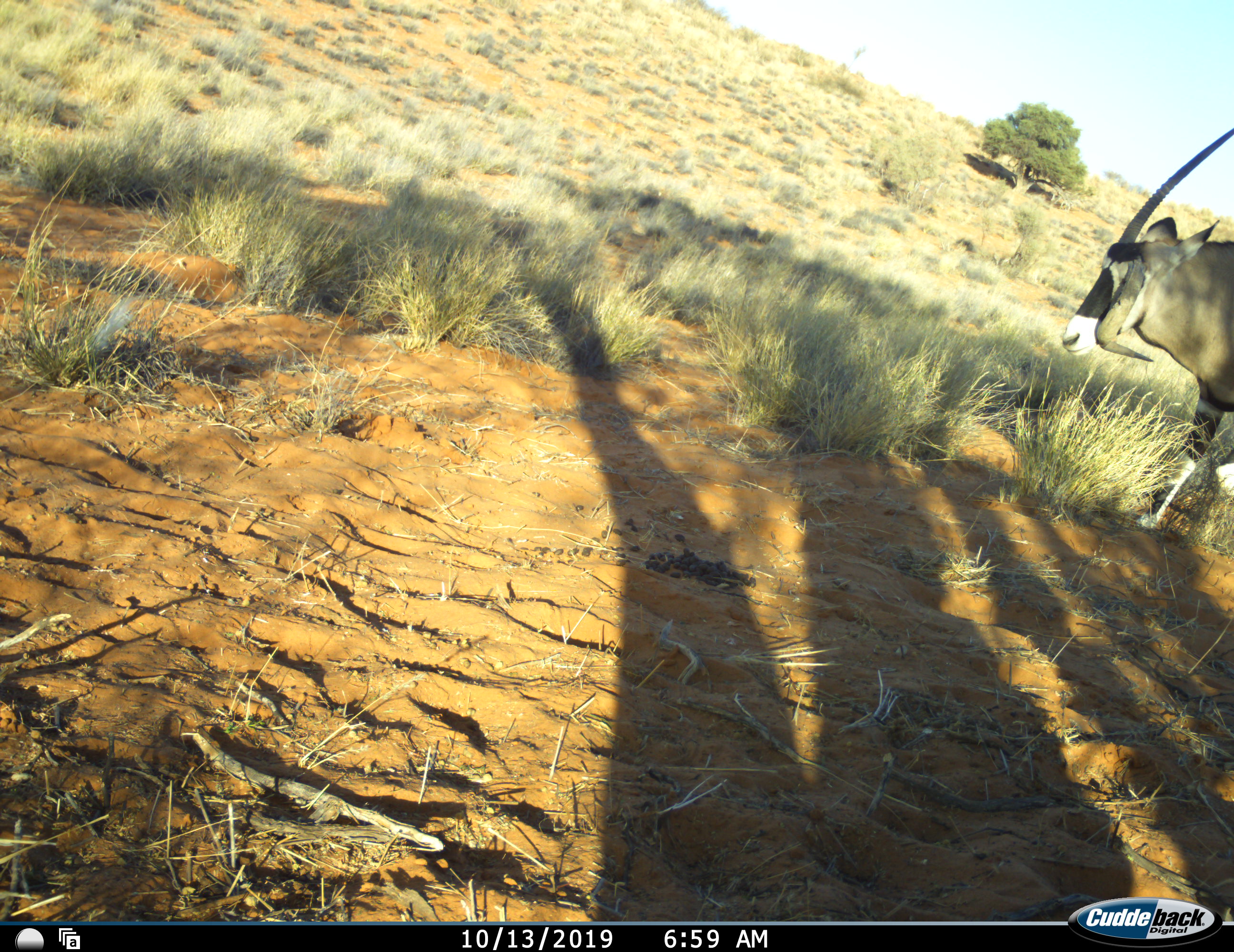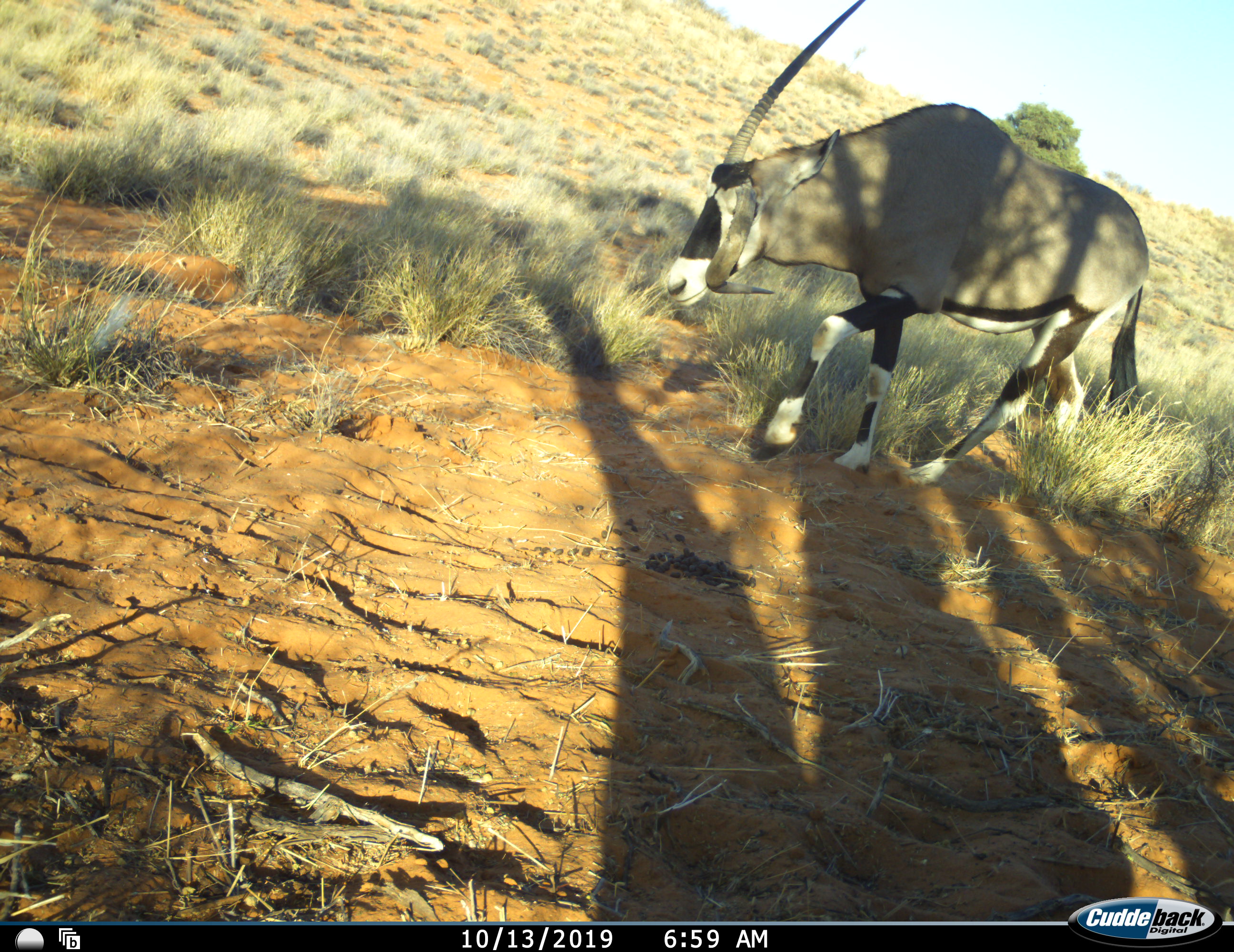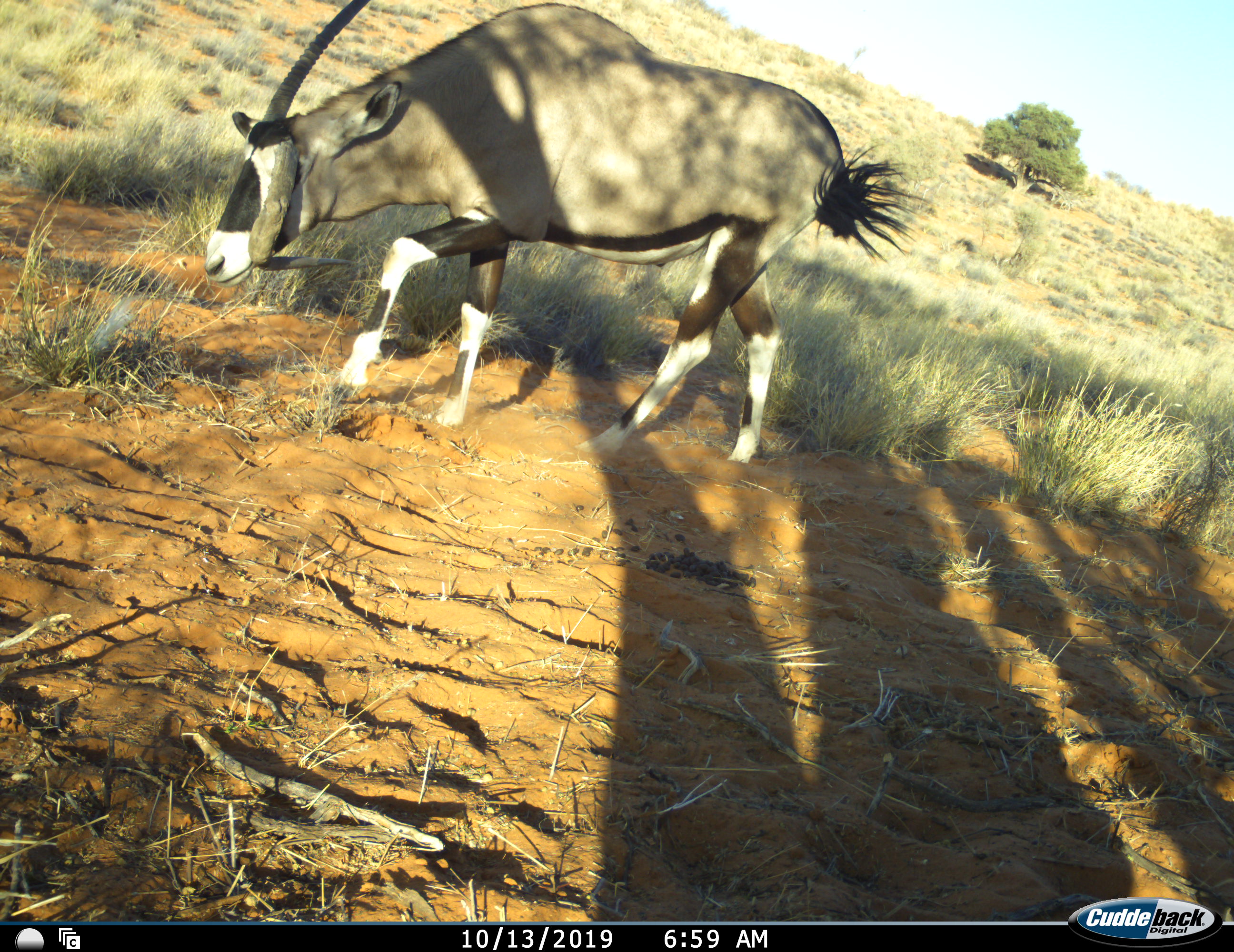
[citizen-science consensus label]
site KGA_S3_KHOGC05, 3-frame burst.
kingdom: Animalia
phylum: Chordata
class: Mammalia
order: Artiodactyla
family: Bovidae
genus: Oryx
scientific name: Oryx gazella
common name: gemsbok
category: oryx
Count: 1.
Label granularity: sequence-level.